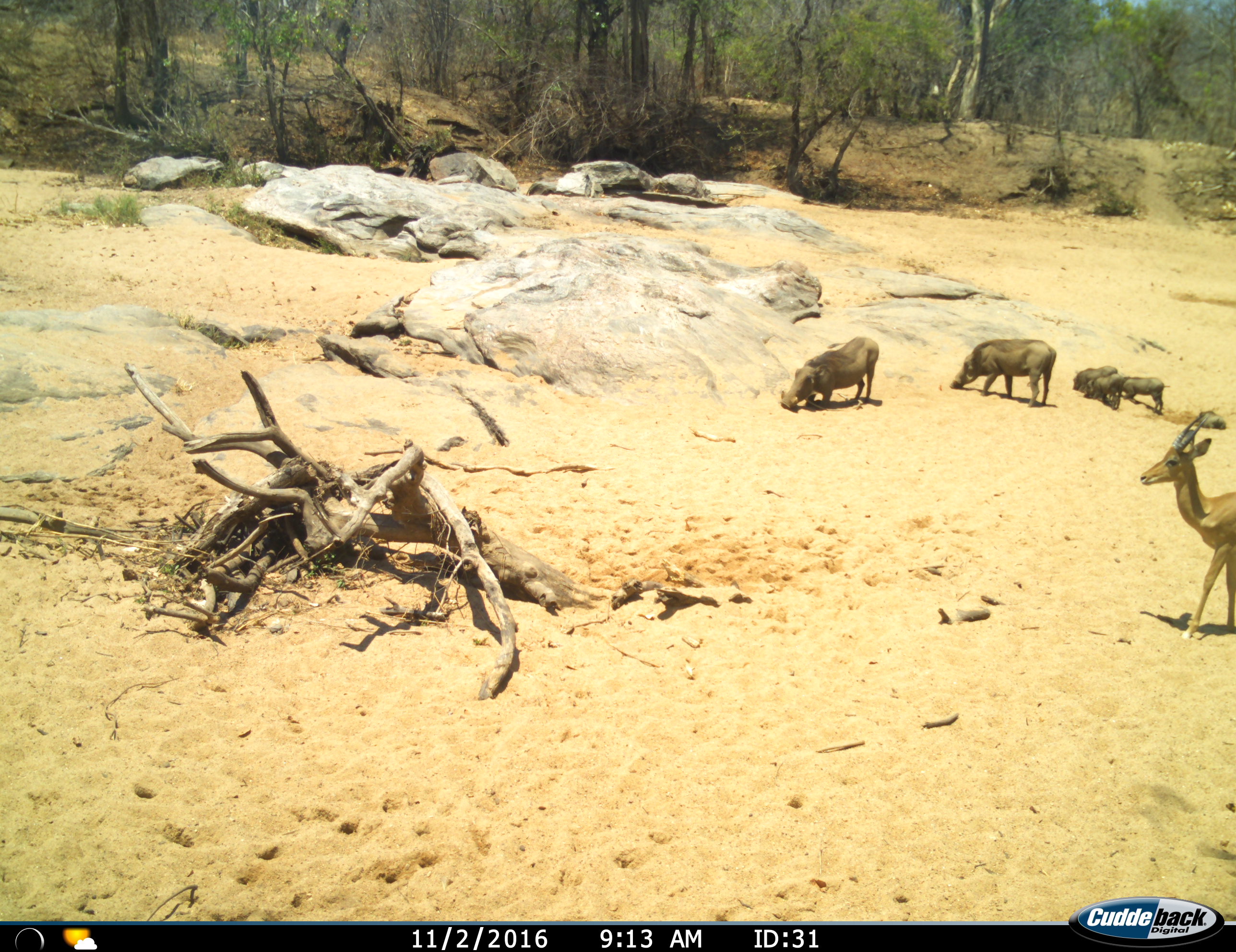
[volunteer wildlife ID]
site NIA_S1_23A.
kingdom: Animalia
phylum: Chordata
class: Mammalia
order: Artiodactyla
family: Bovidae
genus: Aepyceros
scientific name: Aepyceros melampus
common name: impala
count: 1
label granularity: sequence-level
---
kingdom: Animalia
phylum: Chordata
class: Mammalia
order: Artiodactyla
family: Suidae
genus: Phacochoerus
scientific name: Phacochoerus africanus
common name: warthog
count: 6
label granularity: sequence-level